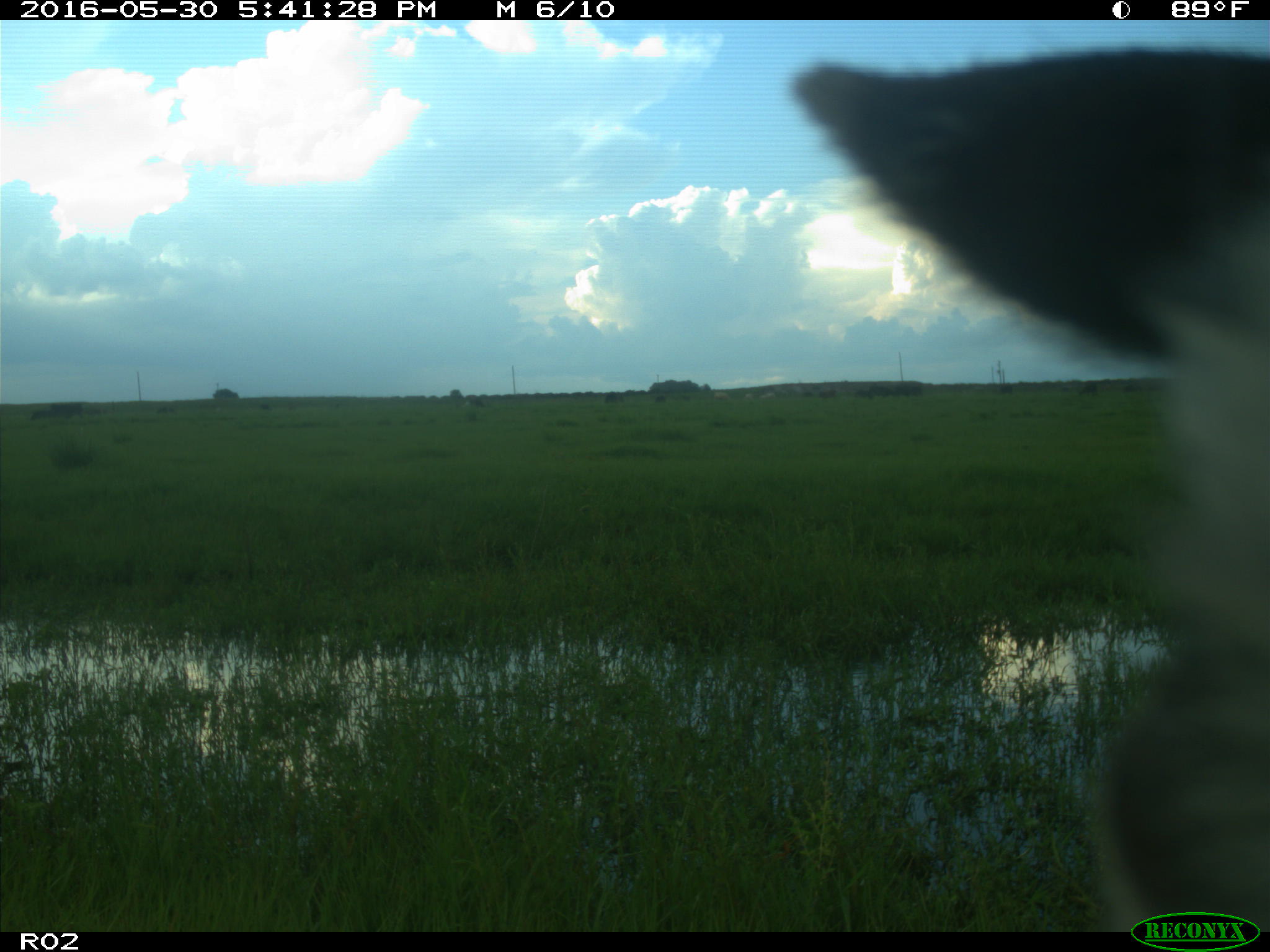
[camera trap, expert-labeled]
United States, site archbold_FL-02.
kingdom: Animalia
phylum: Chordata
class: Mammalia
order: Artiodactyla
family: Bovidae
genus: Bos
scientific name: Bos taurus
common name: domestic cow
Bos taurus (domestic cow).